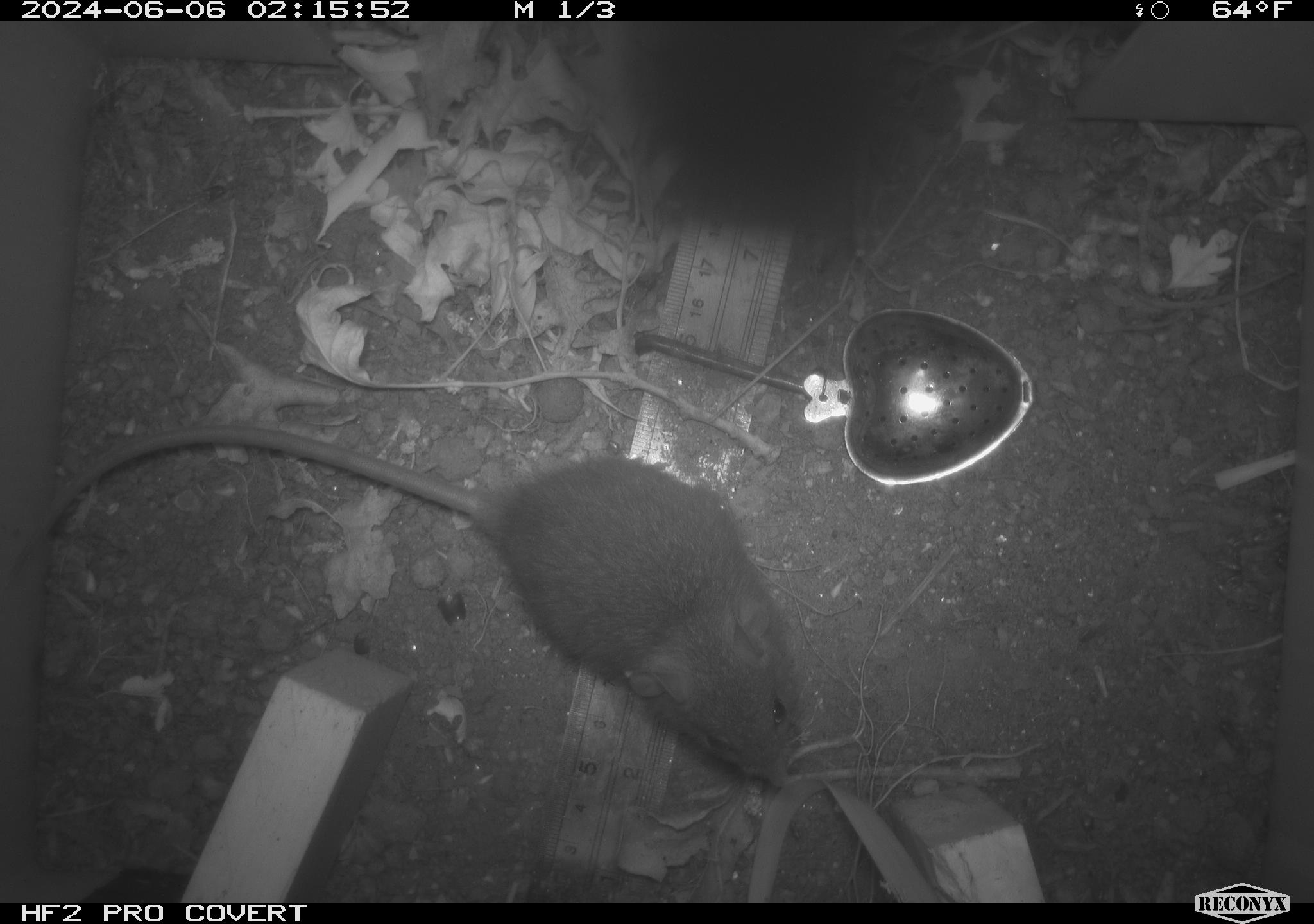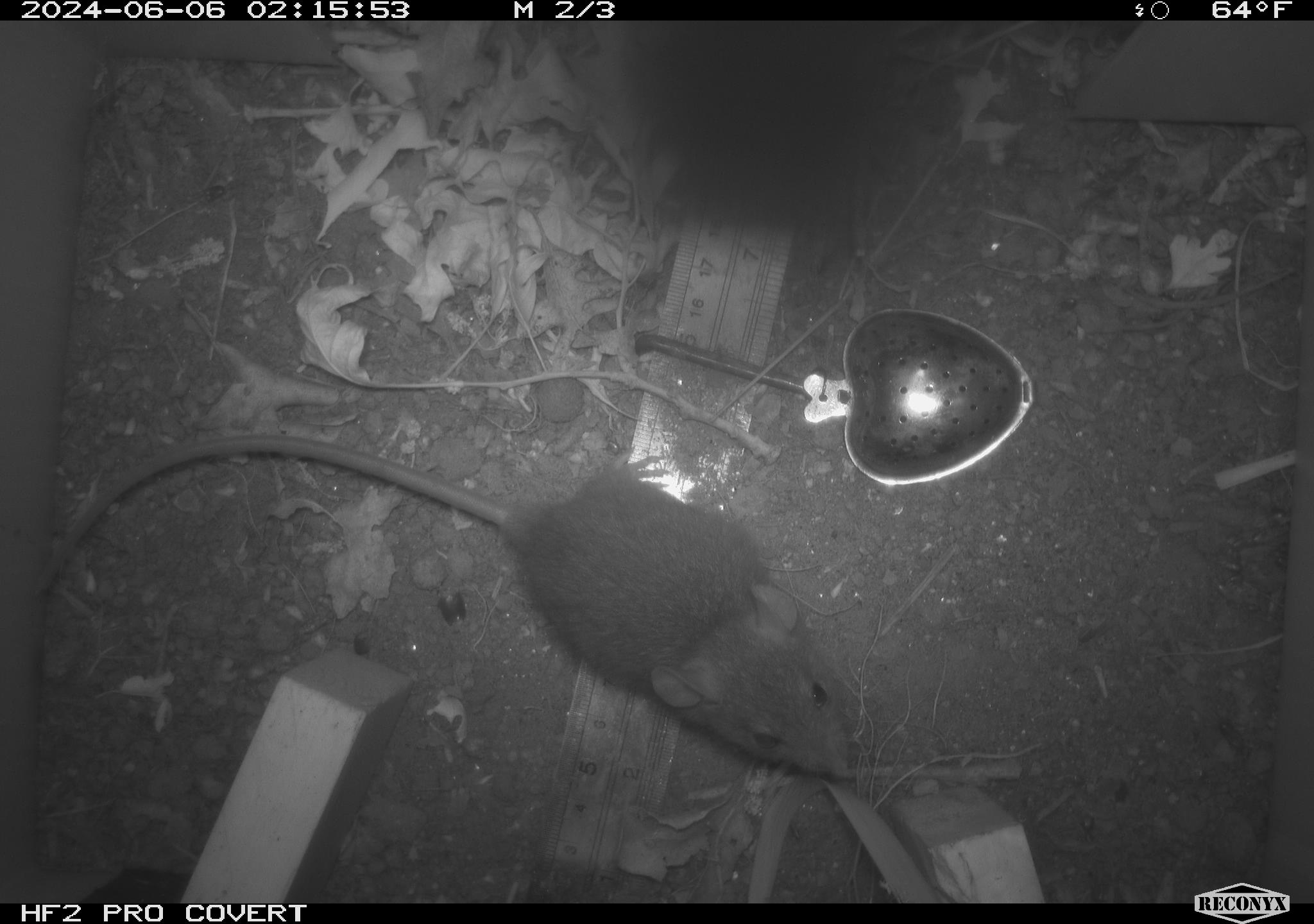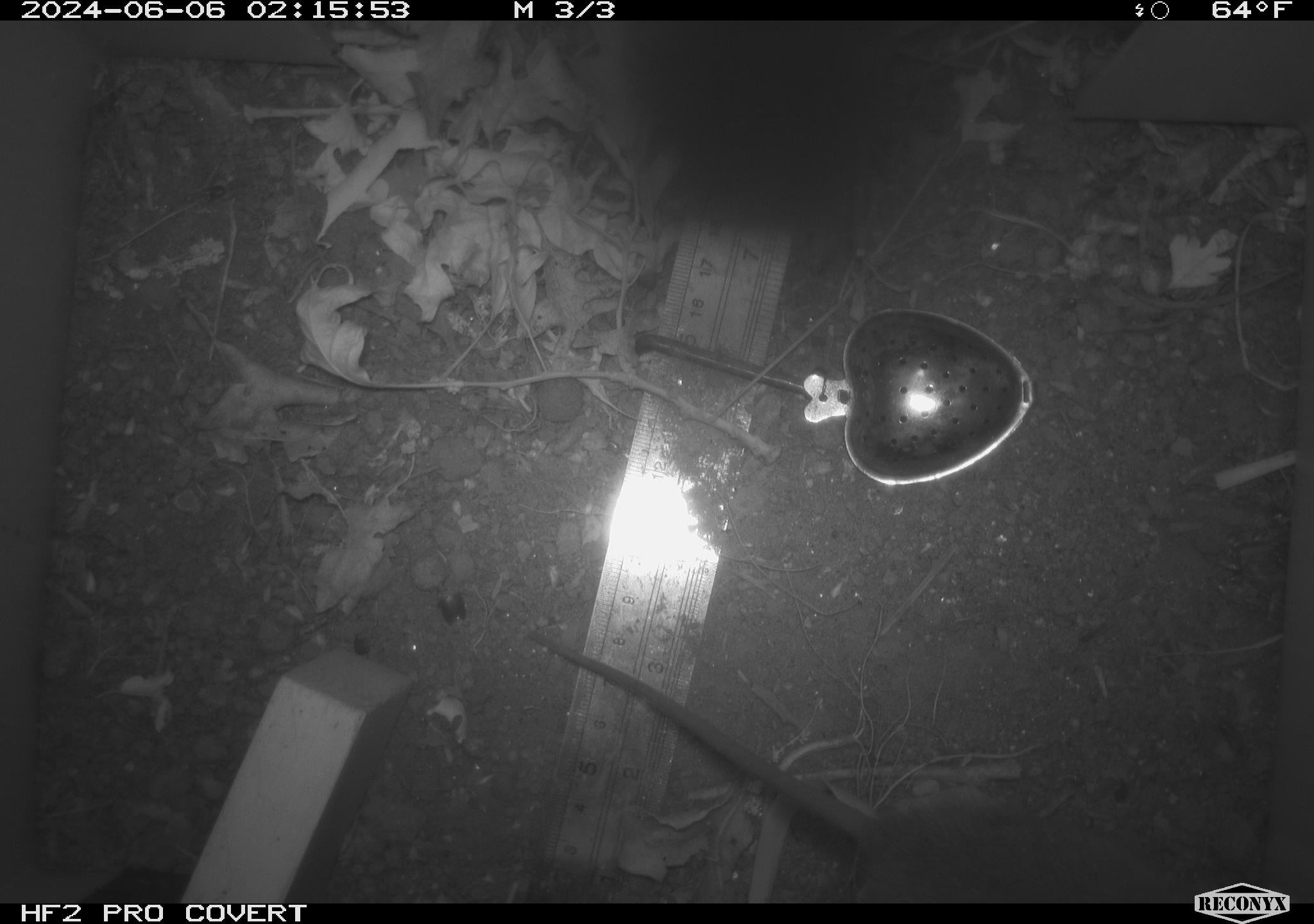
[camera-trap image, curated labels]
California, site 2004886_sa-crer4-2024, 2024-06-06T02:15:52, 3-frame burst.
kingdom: Animalia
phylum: Chordata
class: Mammalia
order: Rodentia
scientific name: Rodentia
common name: mouse species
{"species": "mouse species (Rodentia)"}